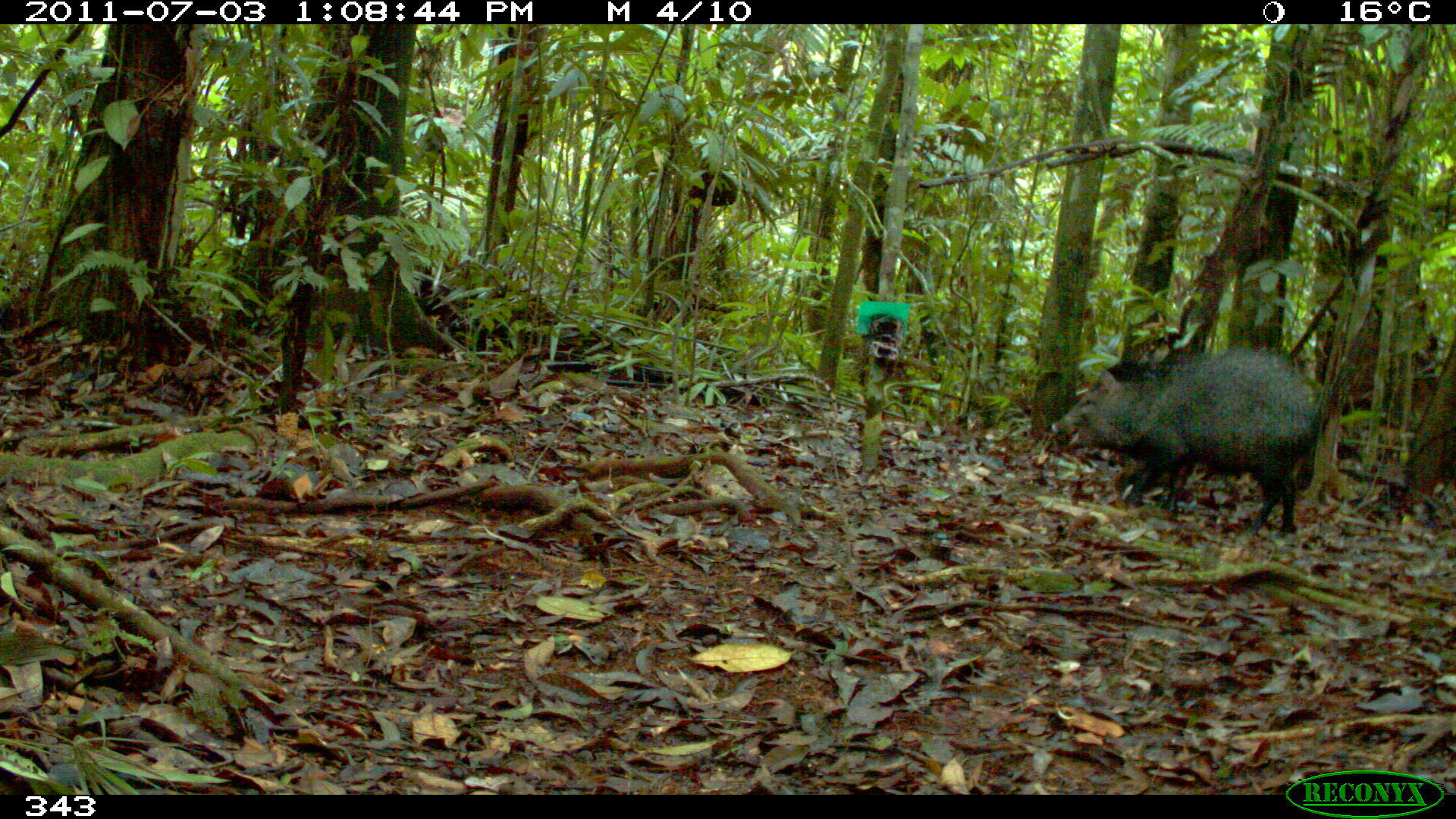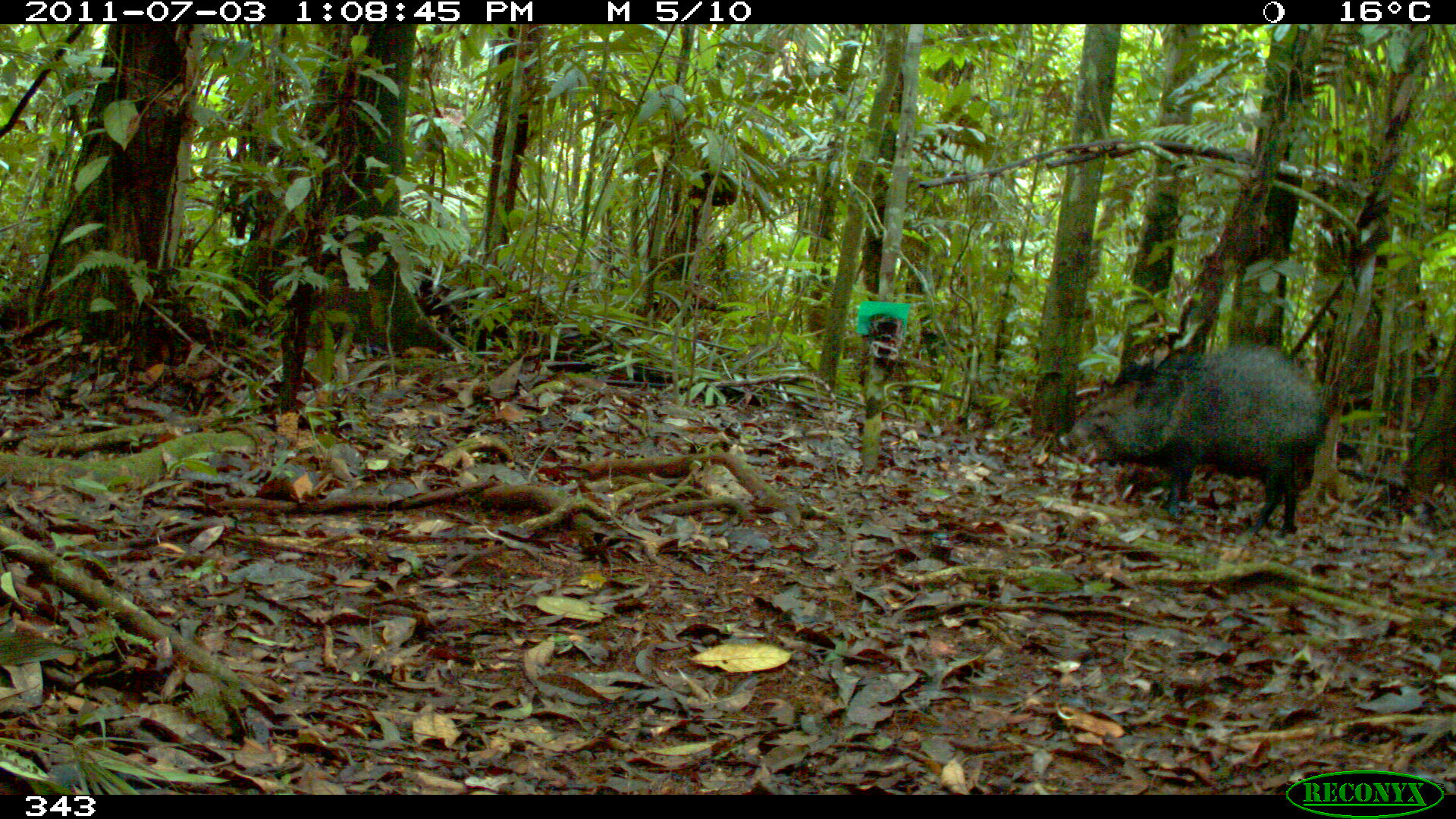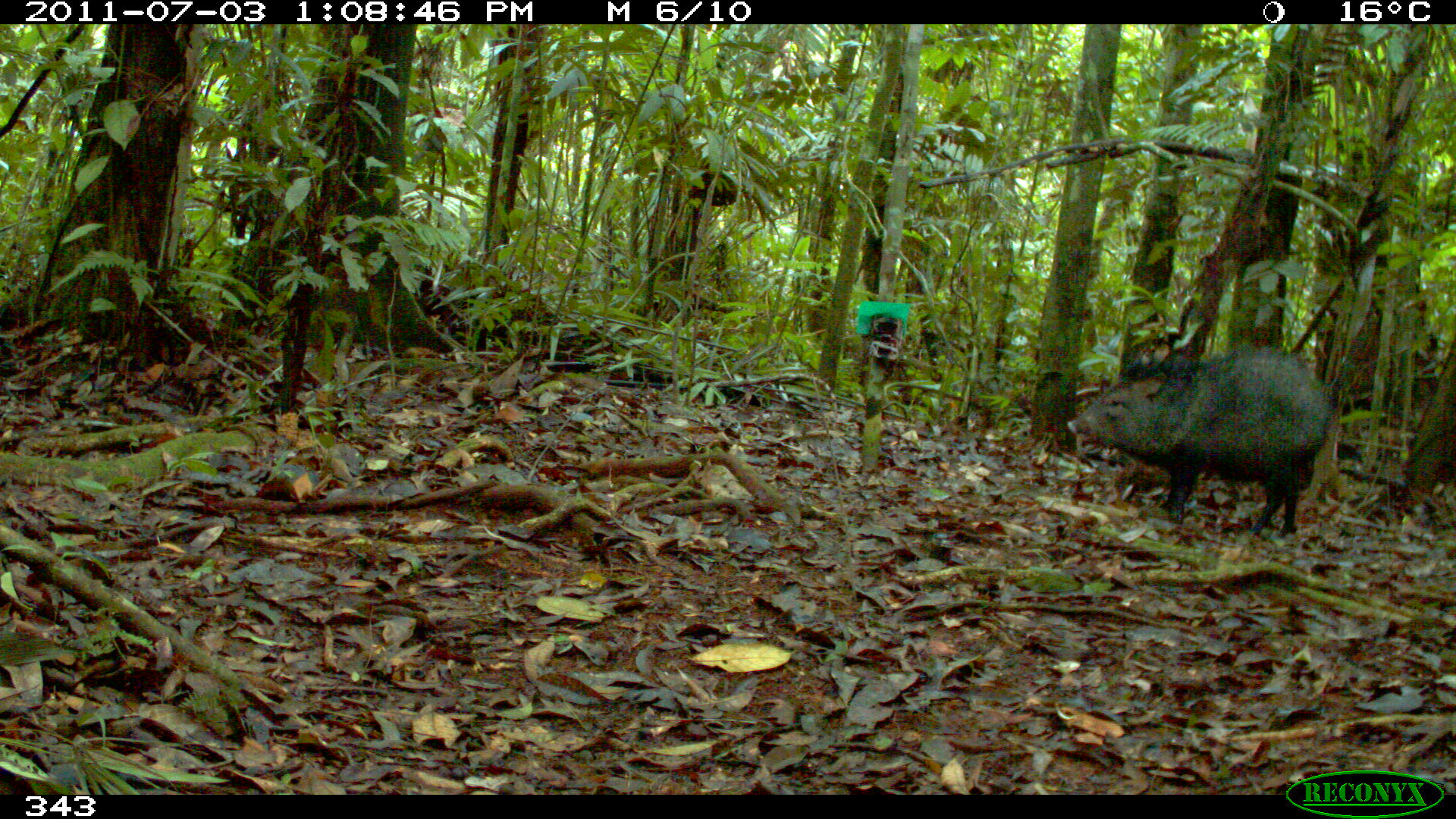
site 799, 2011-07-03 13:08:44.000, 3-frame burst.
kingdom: Animalia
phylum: Chordata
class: Mammalia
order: Artiodactyla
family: Tayassuidae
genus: Pecari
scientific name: Pecari tajacu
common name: collared peccary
Pecari tajacu (collared peccary).